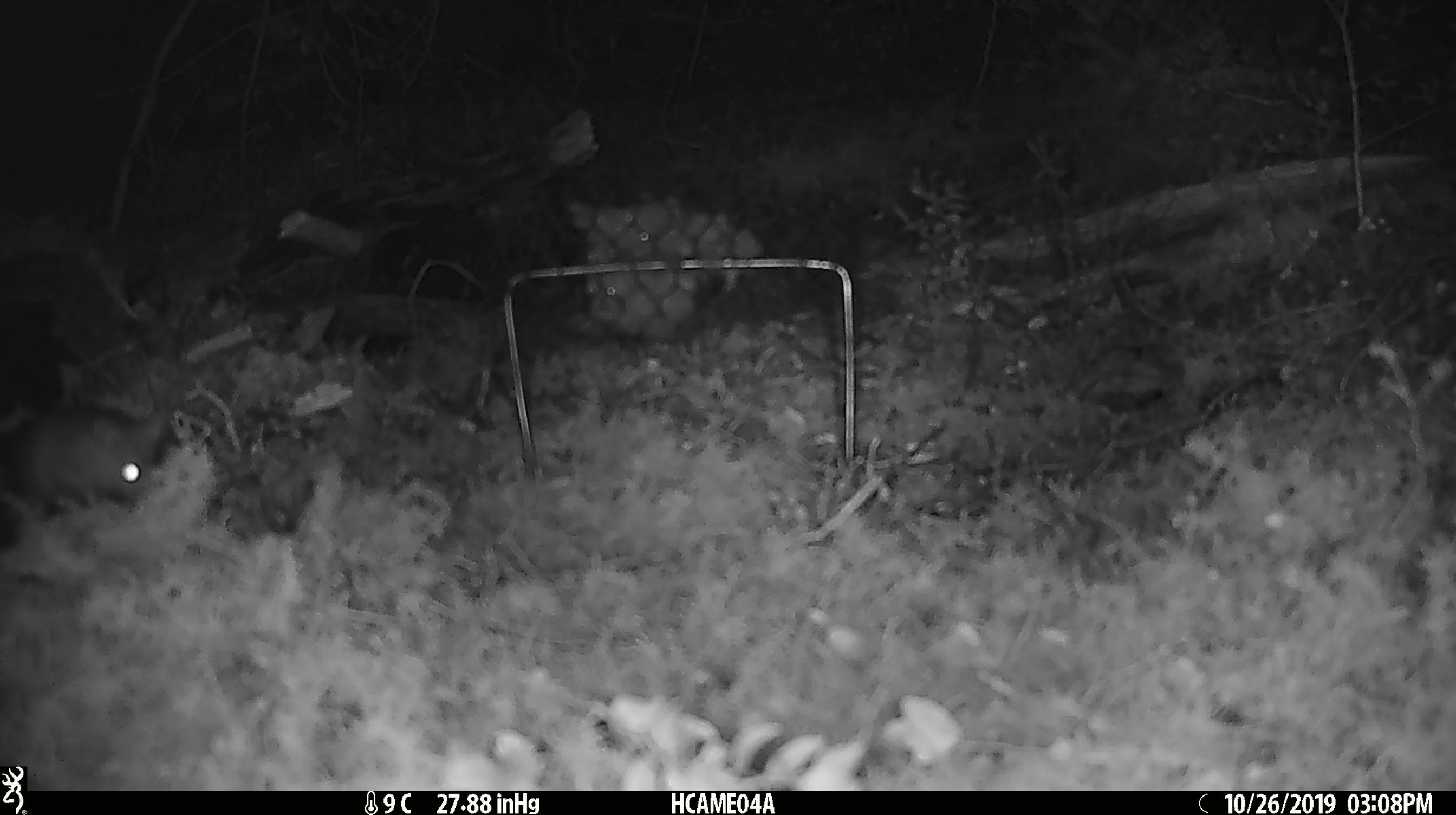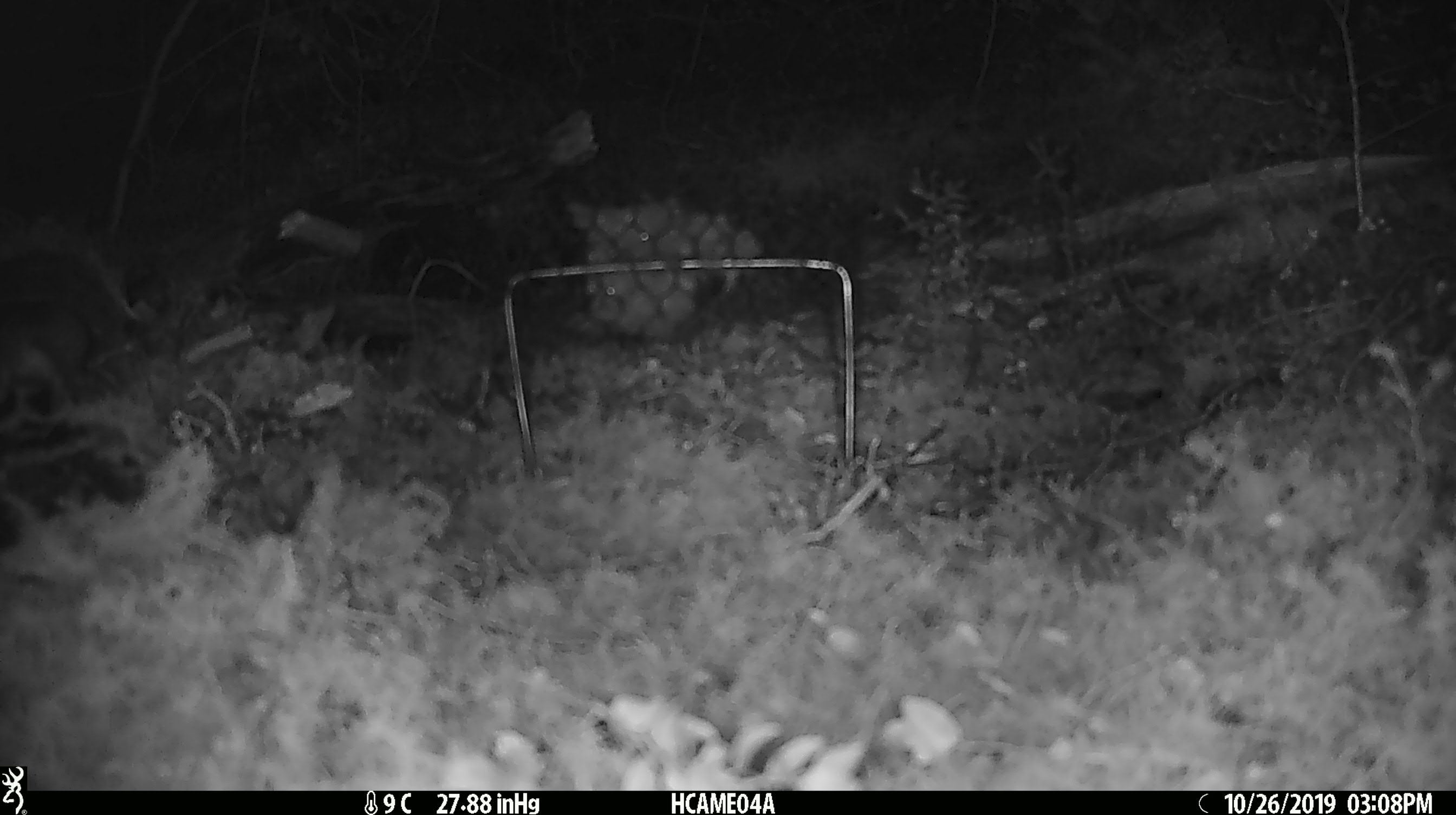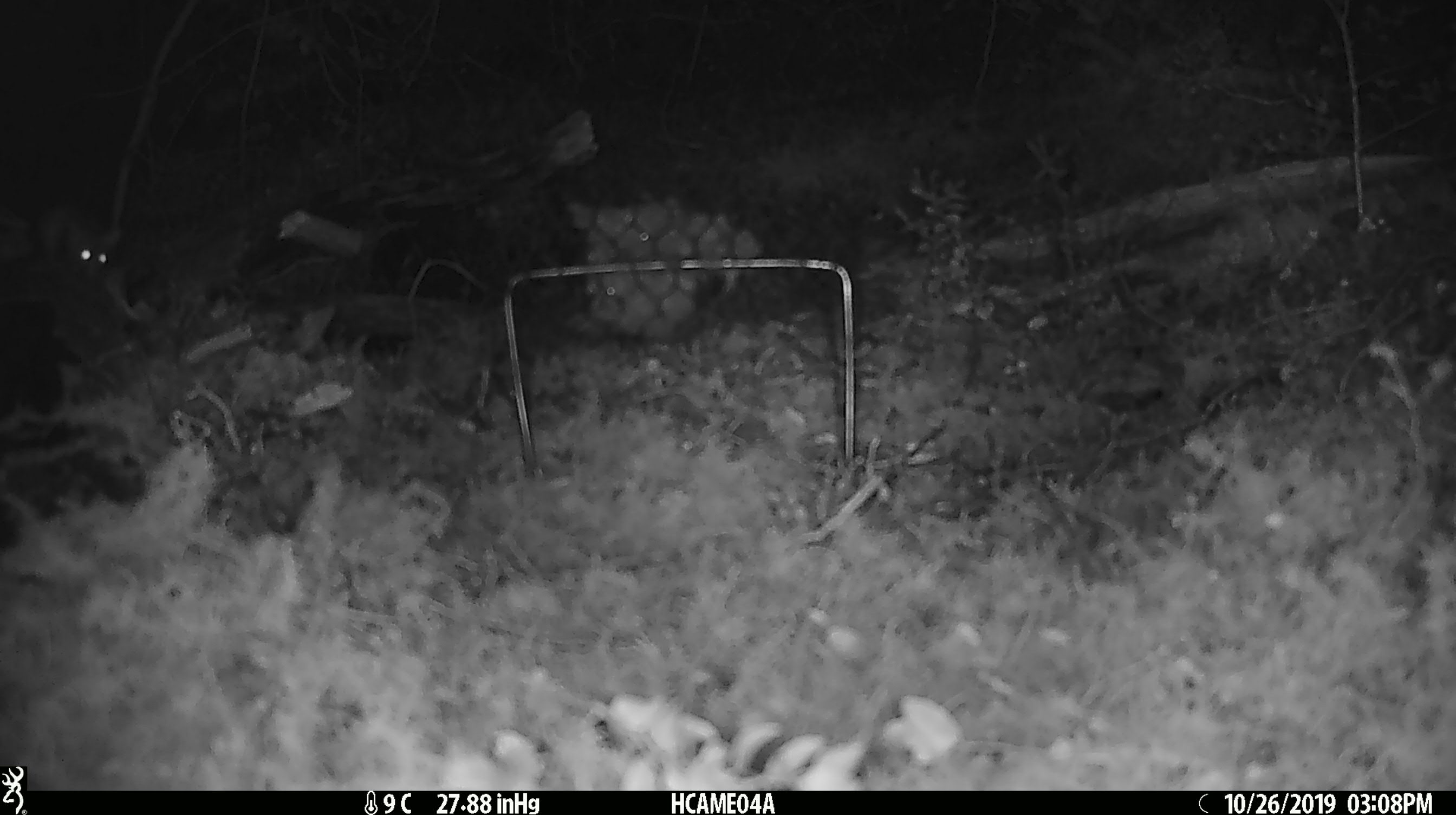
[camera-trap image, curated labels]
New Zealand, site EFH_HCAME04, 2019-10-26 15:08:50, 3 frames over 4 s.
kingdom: Animalia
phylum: Chordata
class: Mammalia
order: Rodentia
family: Muridae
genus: Mus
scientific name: Mus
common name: mouse